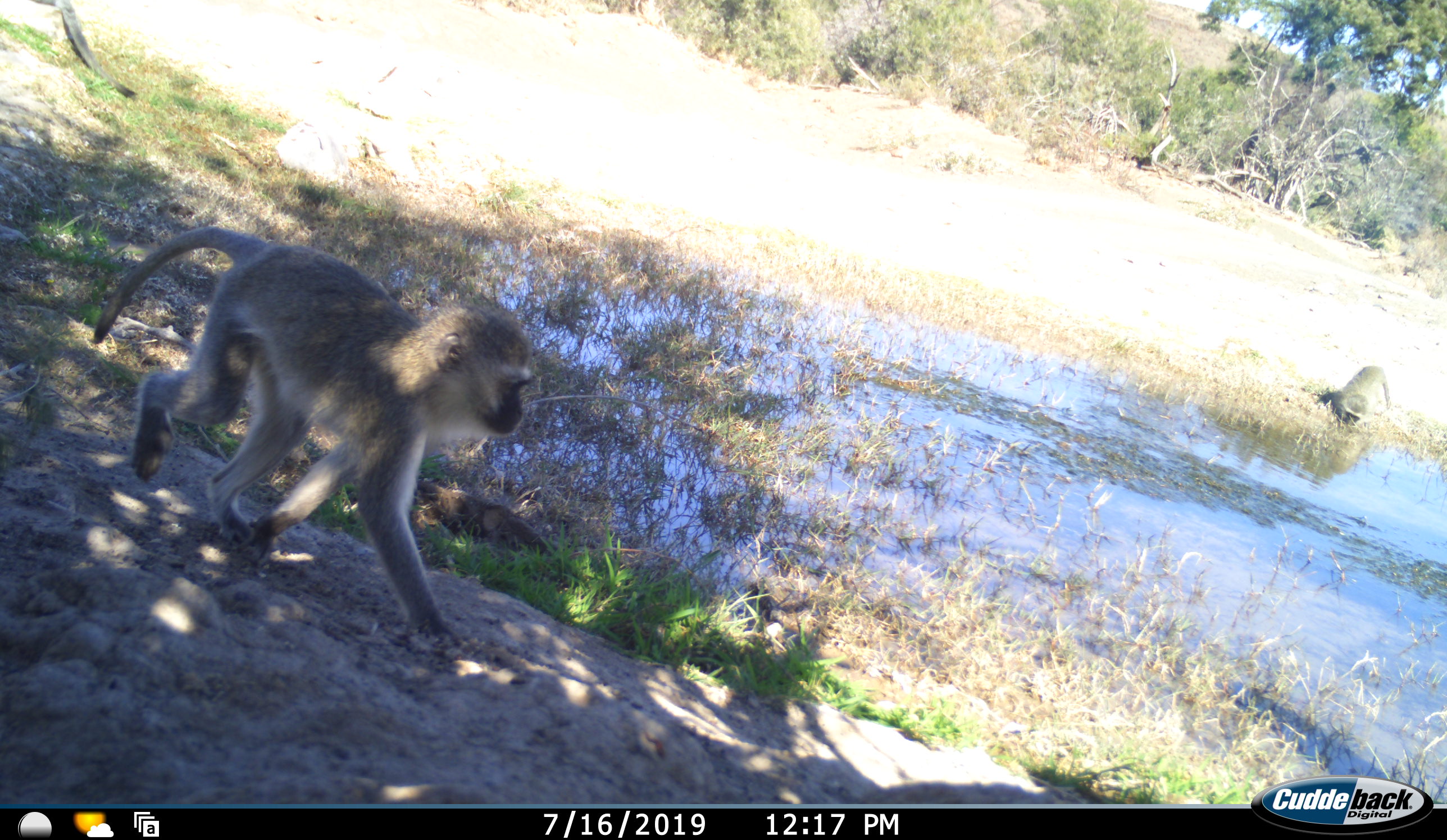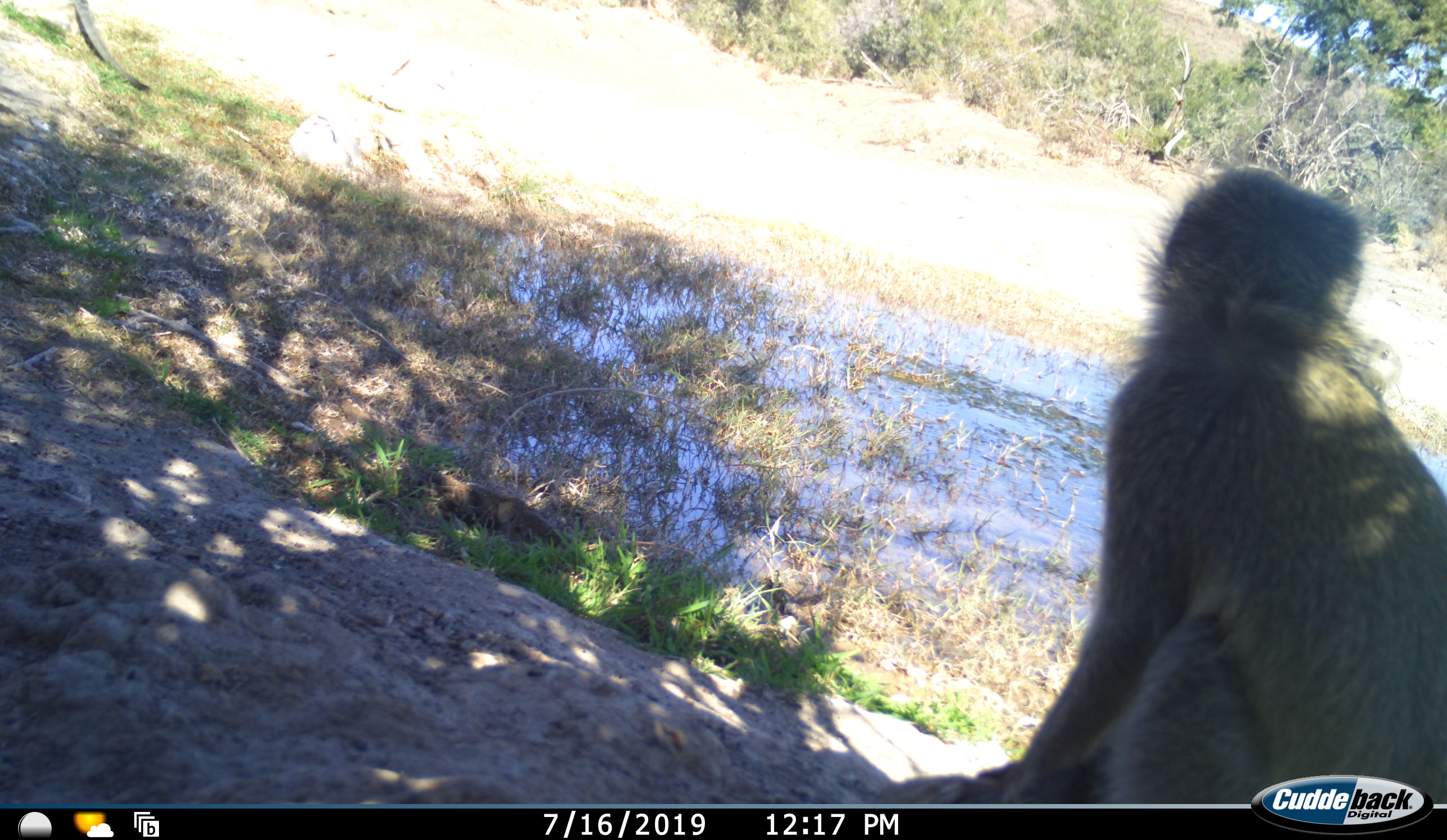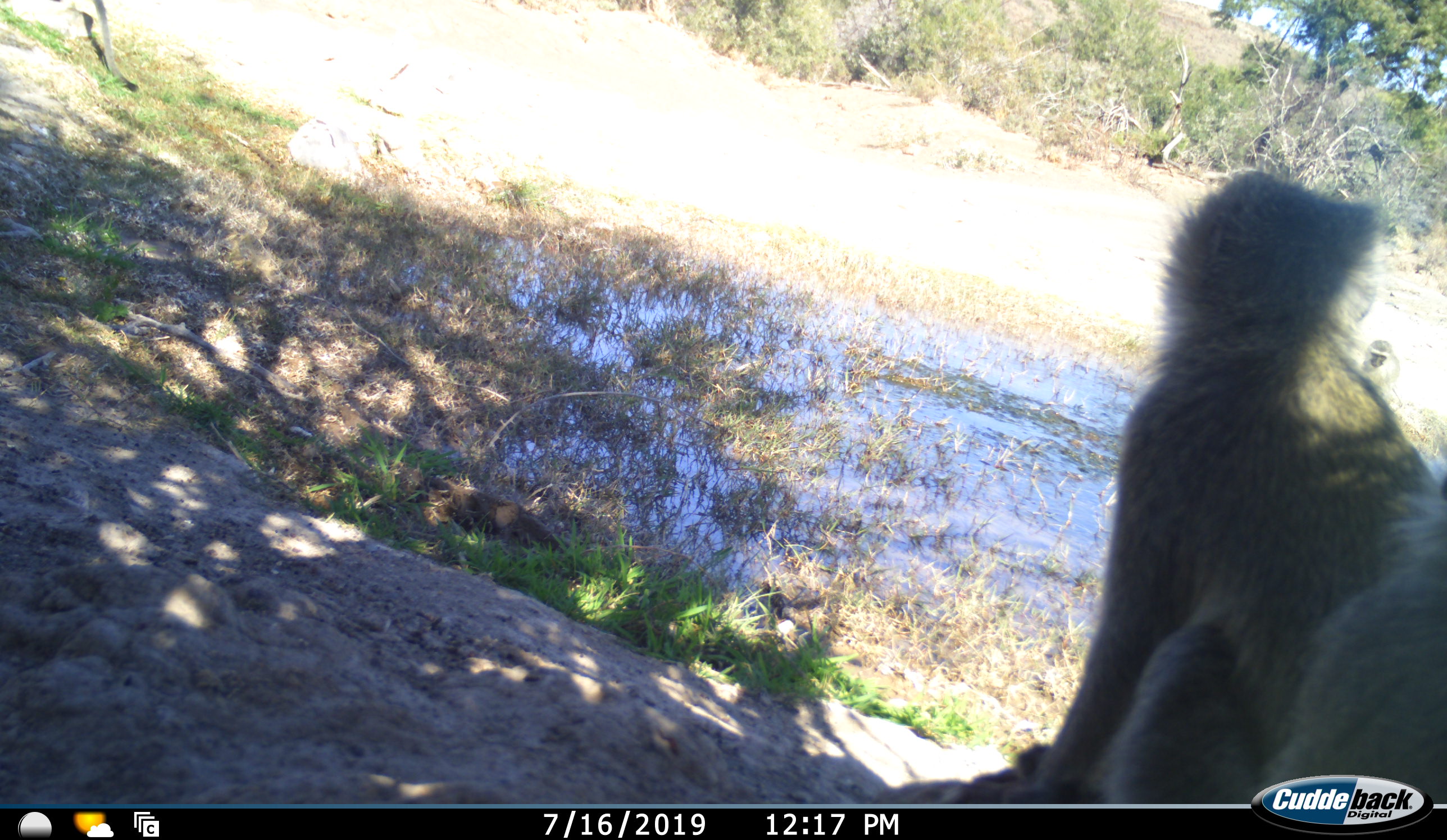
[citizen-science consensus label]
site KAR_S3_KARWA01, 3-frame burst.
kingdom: Animalia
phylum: Chordata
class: Mammalia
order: Primates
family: Cercopithecidae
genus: Chlorocebus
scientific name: Chlorocebus pygerythrus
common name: vervet monkey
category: monkeyvervet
Monkeyvervet (vervet monkey) (Chlorocebus pygerythrus), count 2. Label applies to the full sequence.